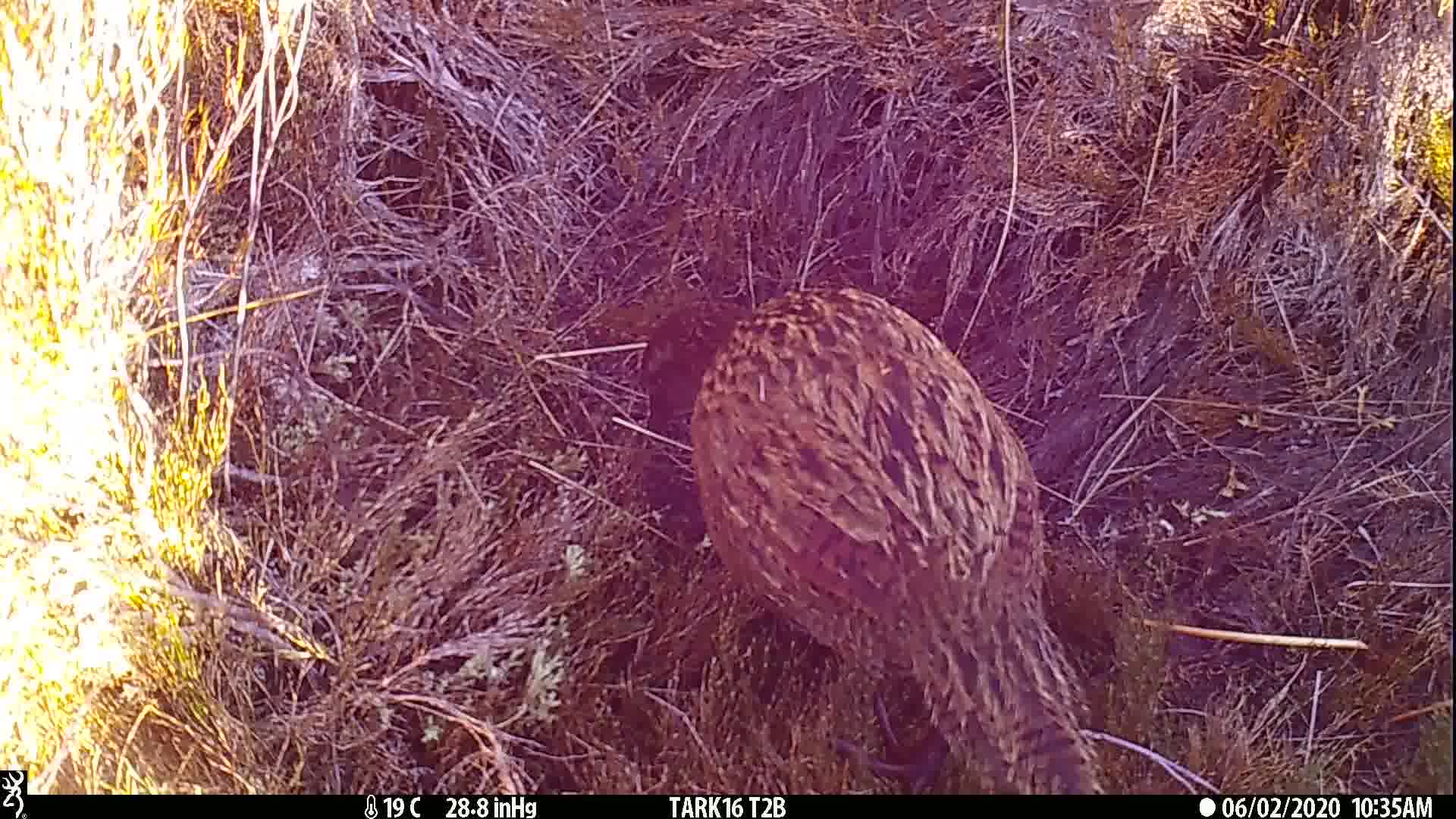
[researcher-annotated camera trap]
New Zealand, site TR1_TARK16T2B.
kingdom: Animalia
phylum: Chordata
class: Aves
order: Gruiformes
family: Rallidae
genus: Gallirallus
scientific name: Gallirallus australis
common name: weka